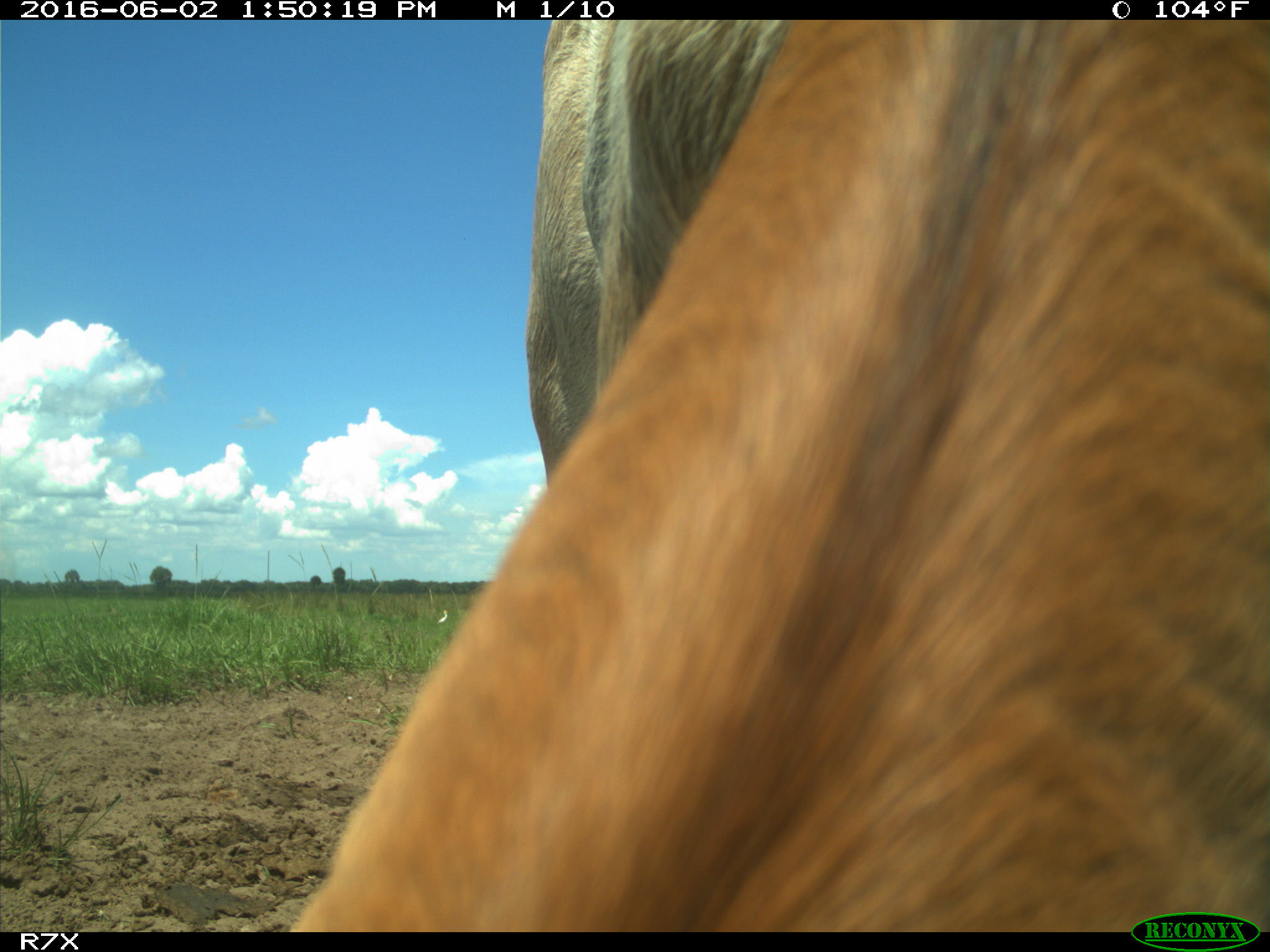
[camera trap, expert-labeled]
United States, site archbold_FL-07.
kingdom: Animalia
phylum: Chordata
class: Mammalia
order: Artiodactyla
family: Bovidae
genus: Bos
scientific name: Bos taurus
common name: domestic cow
Bos taurus (domestic cow).